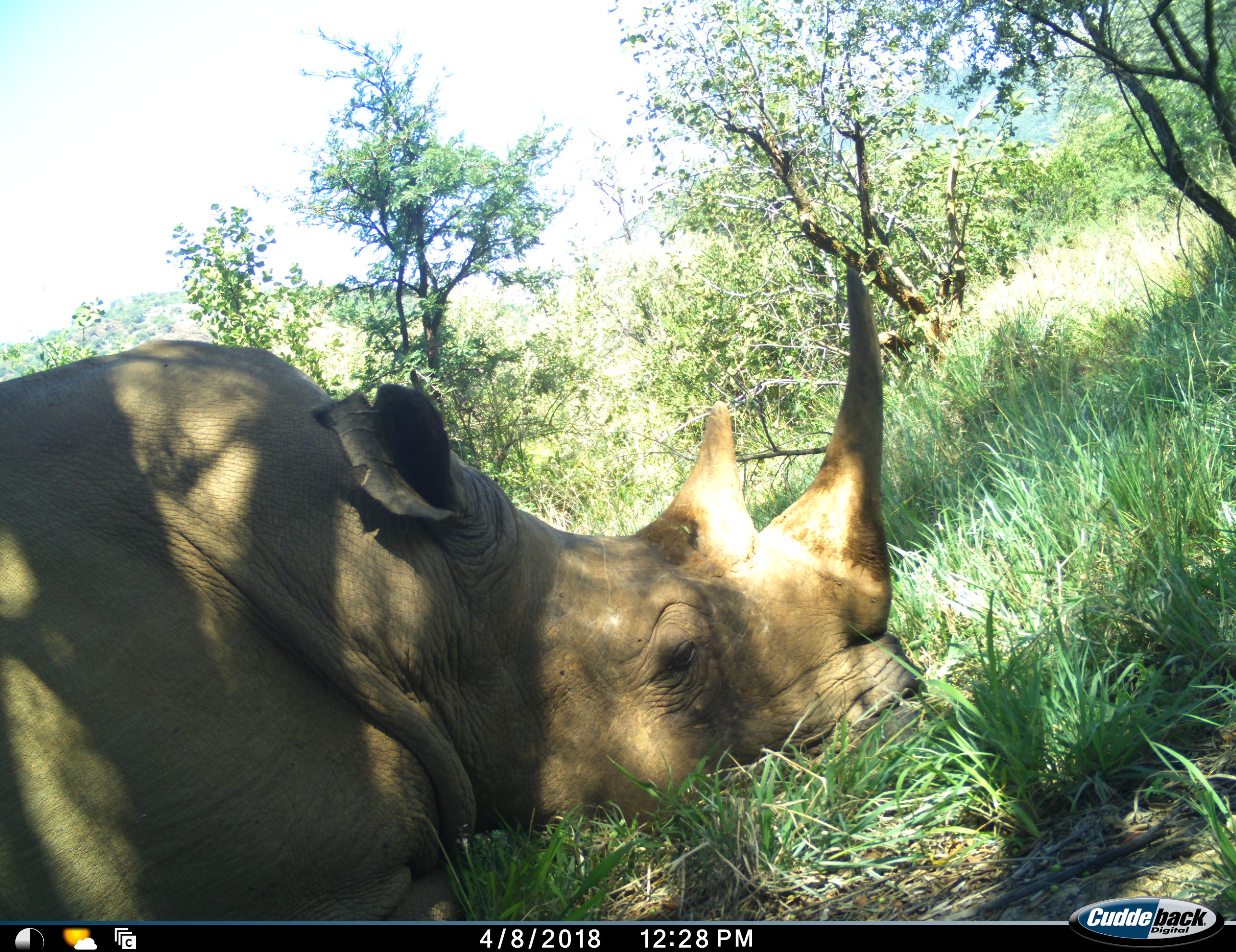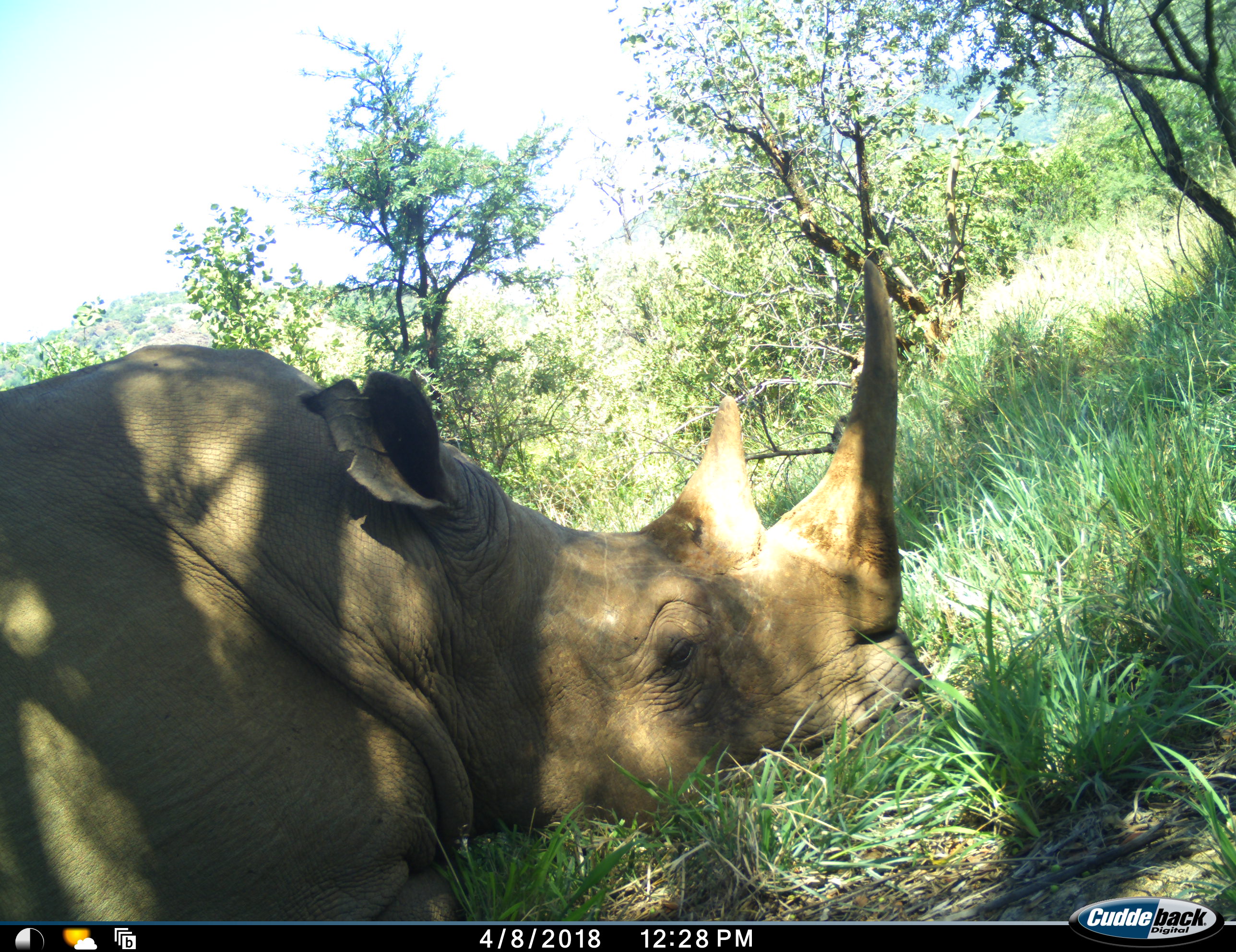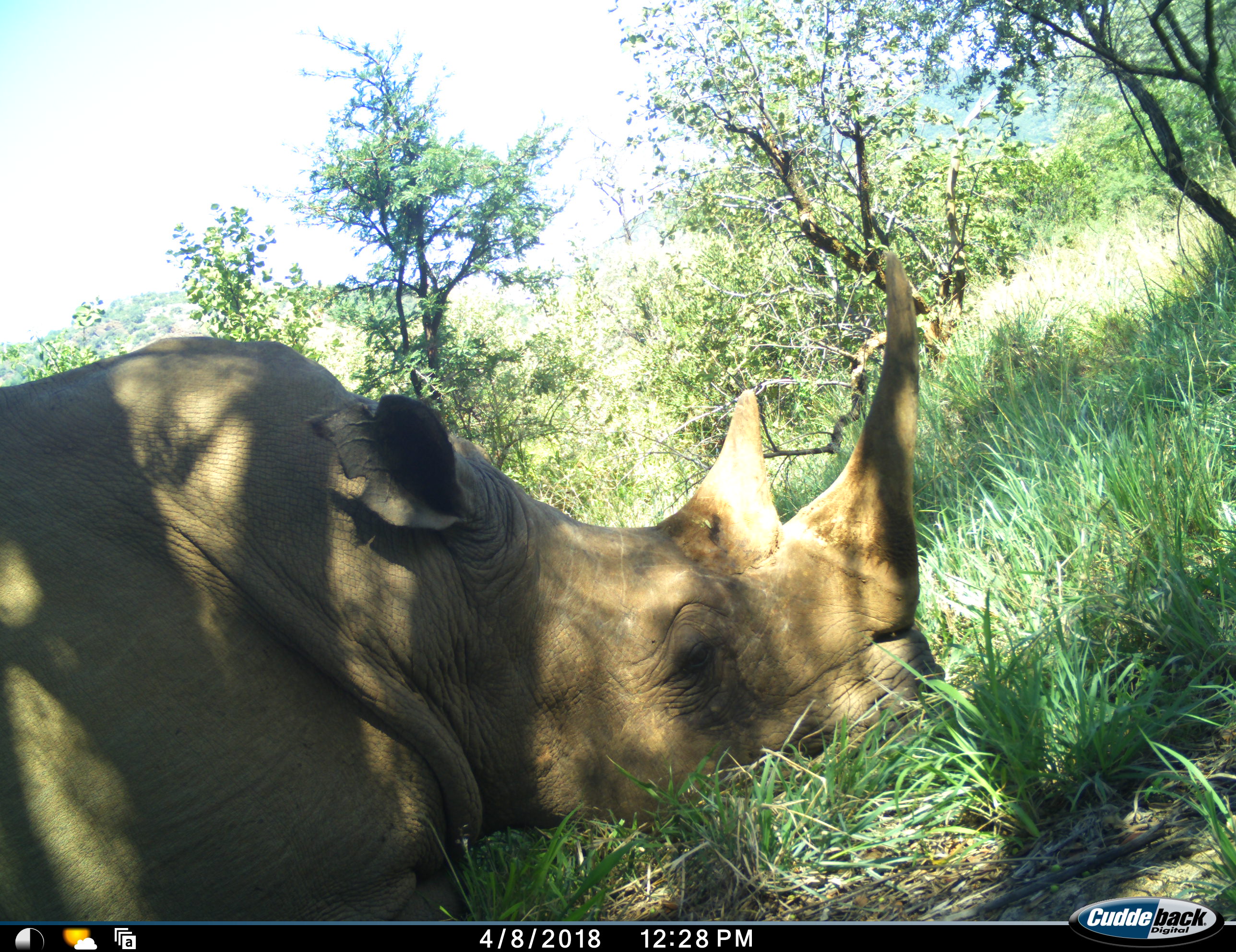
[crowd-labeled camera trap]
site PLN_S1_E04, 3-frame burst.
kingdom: Animalia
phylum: Chordata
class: Mammalia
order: Perissodactyla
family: Rhinocerotidae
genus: Diceros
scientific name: Diceros bicornis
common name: black rhinoceros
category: rhinocerosblack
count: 1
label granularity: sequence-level